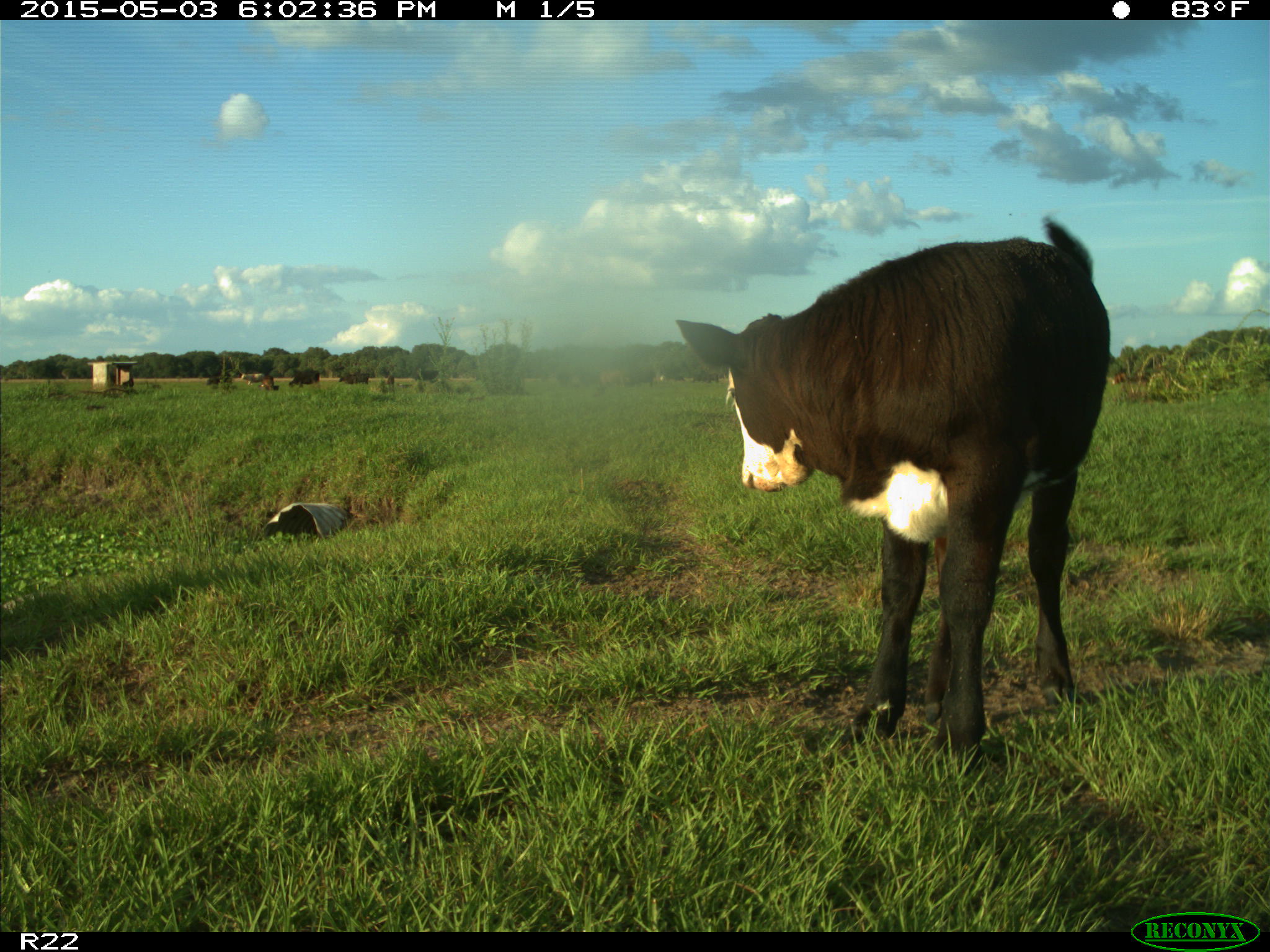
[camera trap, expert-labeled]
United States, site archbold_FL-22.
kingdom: Animalia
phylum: Chordata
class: Mammalia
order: Artiodactyla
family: Bovidae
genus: Bos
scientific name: Bos taurus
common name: domestic cow